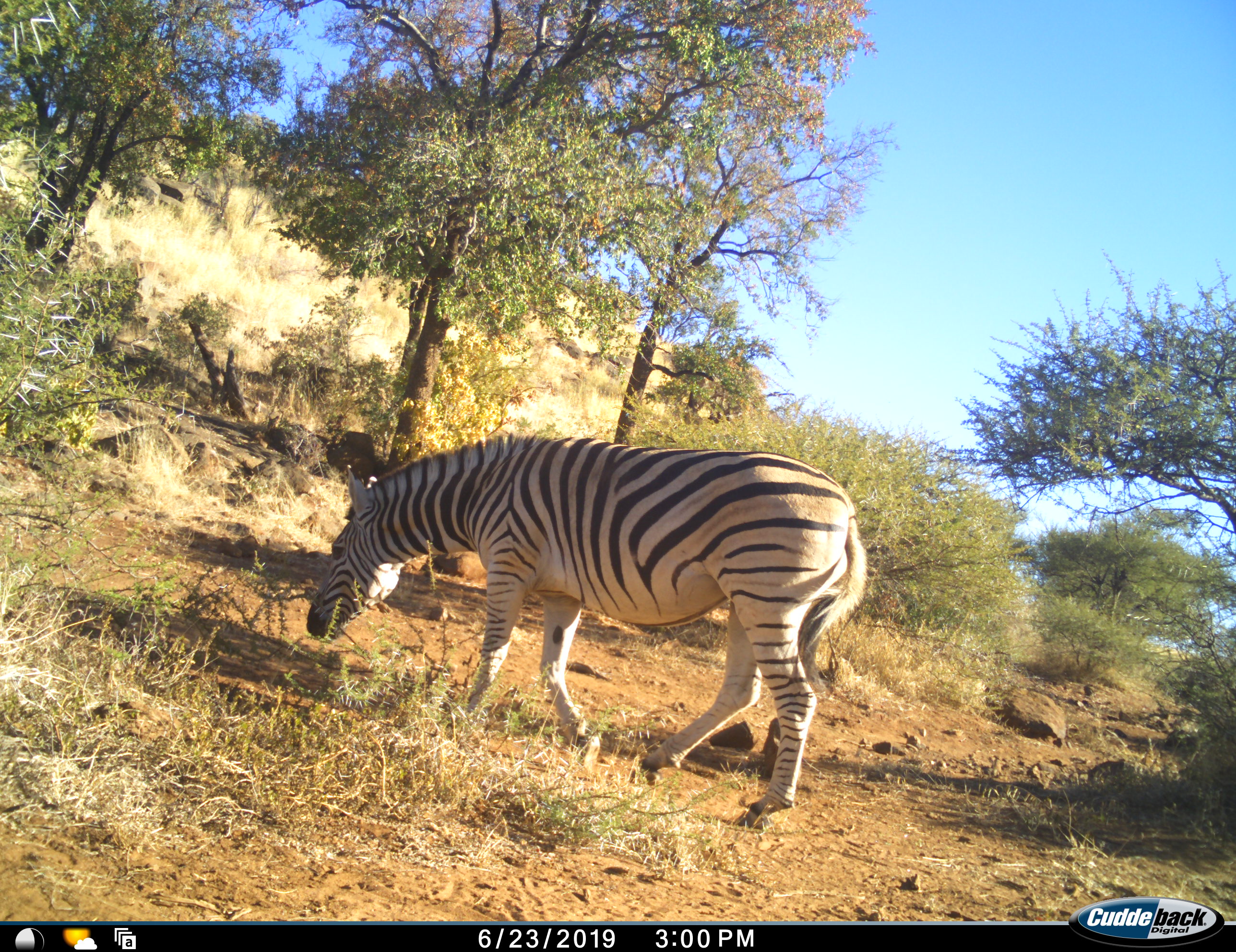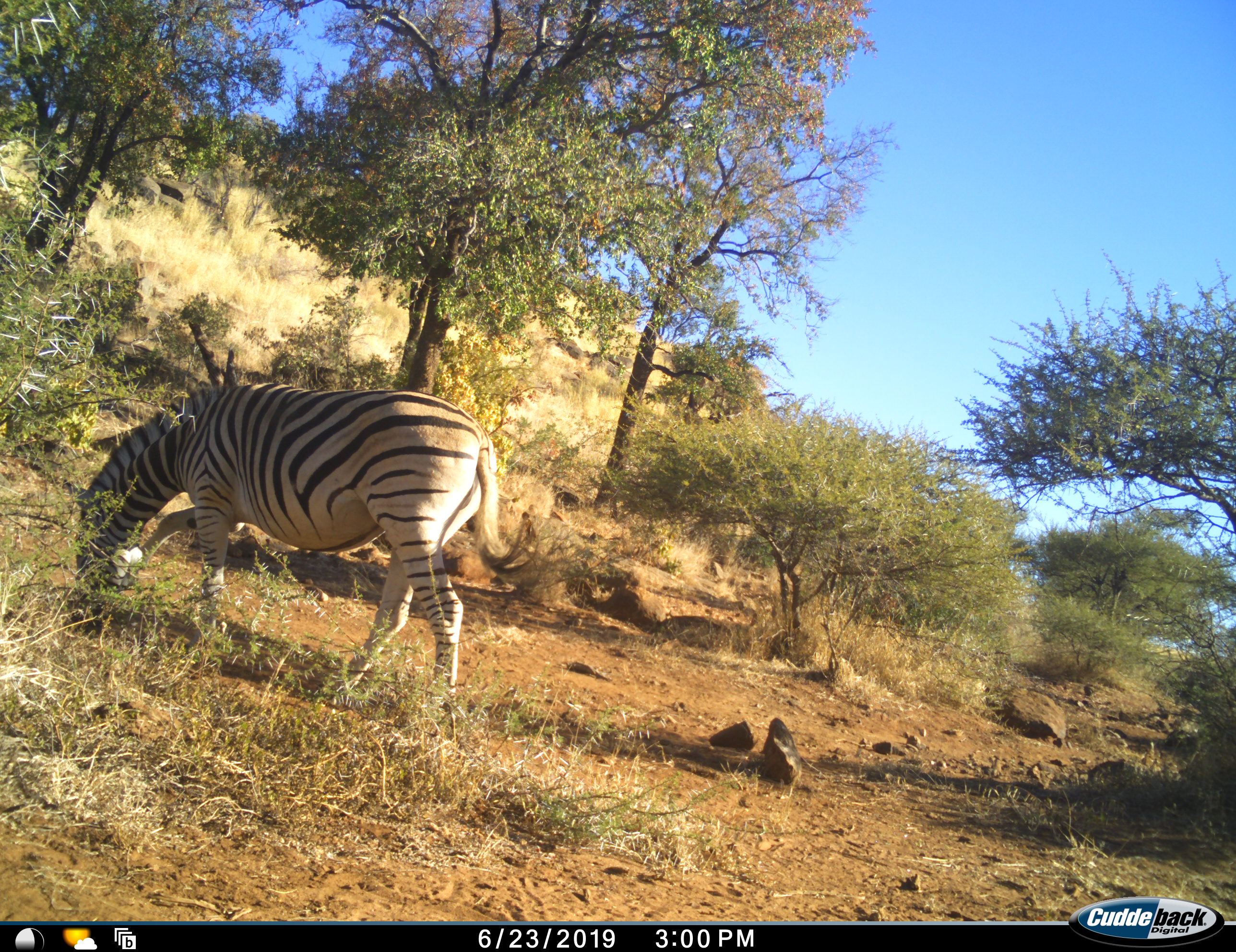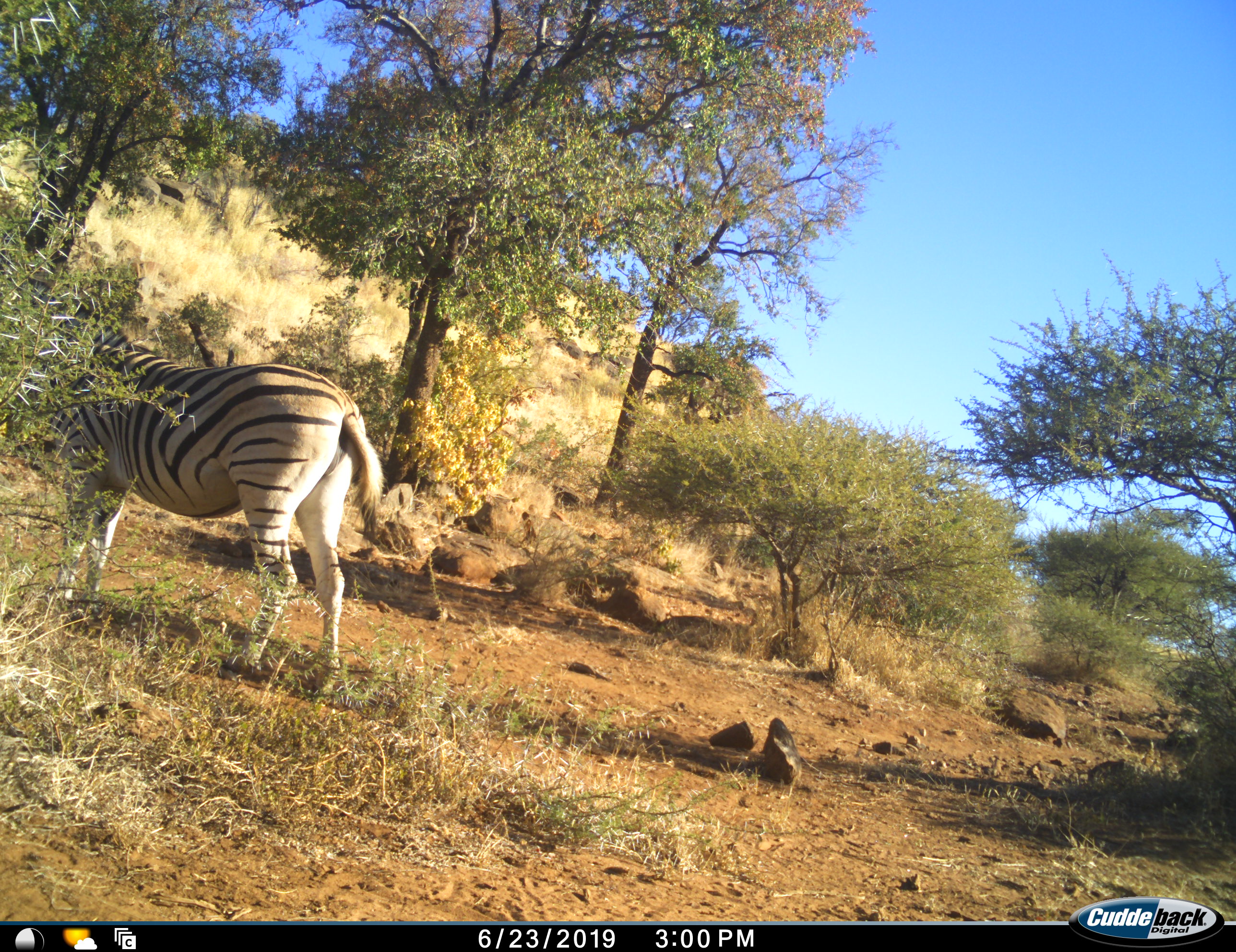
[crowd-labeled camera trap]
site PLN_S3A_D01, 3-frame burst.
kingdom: Animalia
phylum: Chordata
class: Mammalia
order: Perissodactyla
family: Equidae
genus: Equus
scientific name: Equus quagga burchellii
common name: burchell's zebra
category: zebraburchells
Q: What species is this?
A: Zebraburchells (burchell's zebra) (Equus quagga burchellii).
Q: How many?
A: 1.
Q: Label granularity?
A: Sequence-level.